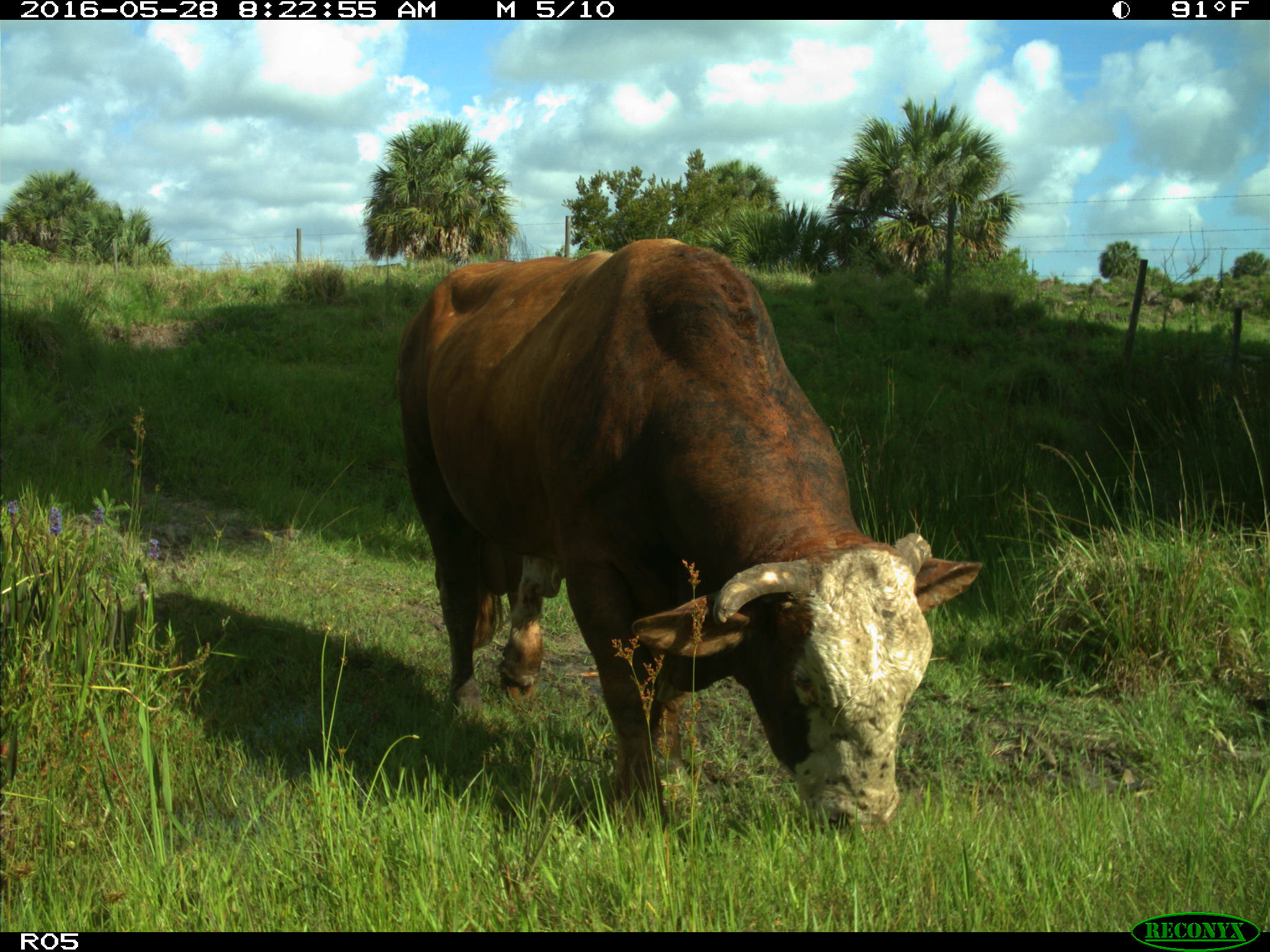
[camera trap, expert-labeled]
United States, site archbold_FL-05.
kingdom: Animalia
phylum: Chordata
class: Mammalia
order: Artiodactyla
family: Bovidae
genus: Bos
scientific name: Bos taurus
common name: domestic cow